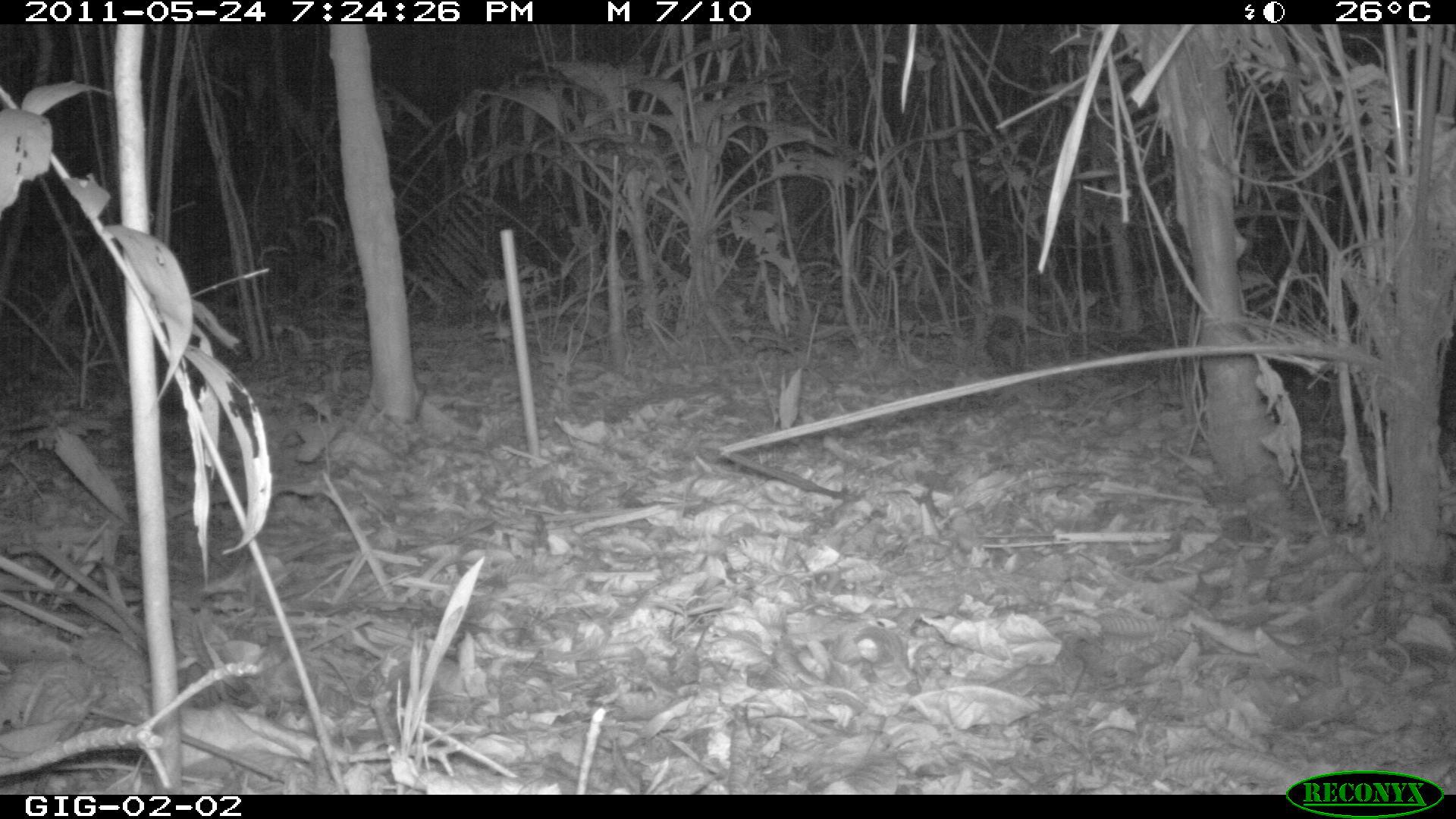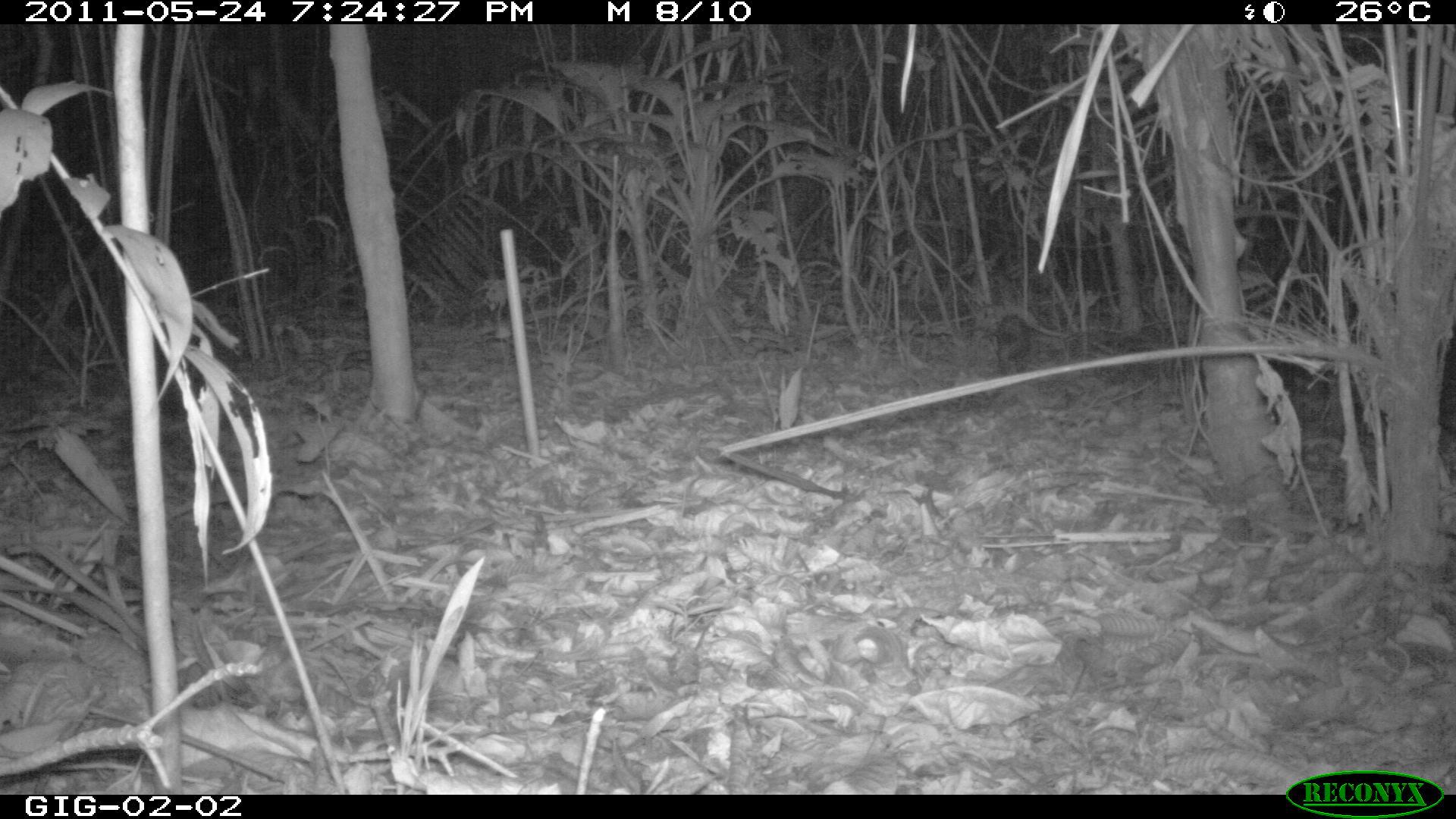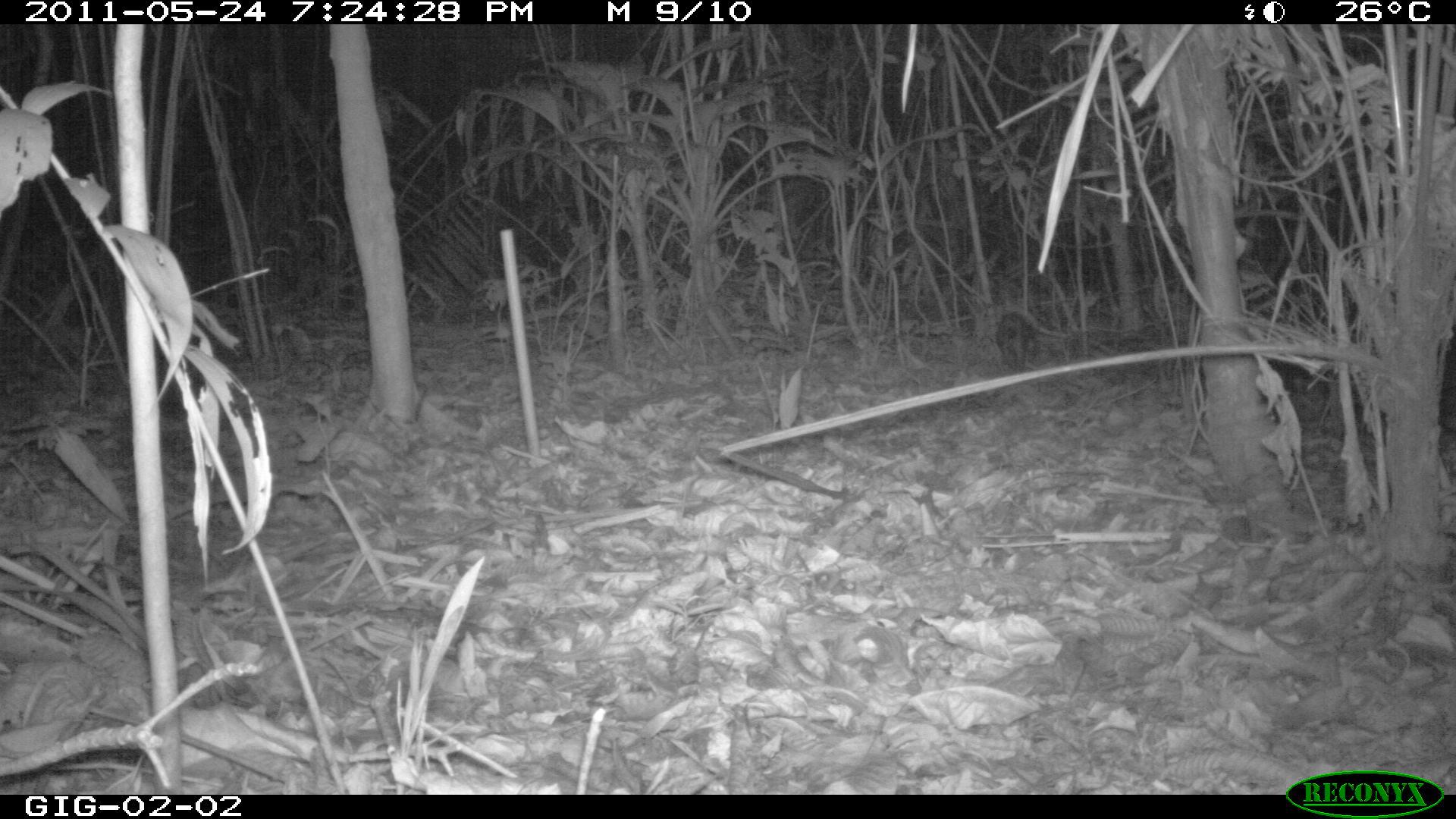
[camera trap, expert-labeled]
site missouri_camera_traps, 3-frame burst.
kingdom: Animalia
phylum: Chordata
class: Mammalia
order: Didelphimorphia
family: Didelphidae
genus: Didelphis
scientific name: Didelphis marsupialis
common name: common opossum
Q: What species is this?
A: Common opossum (Didelphis marsupialis).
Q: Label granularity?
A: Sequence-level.